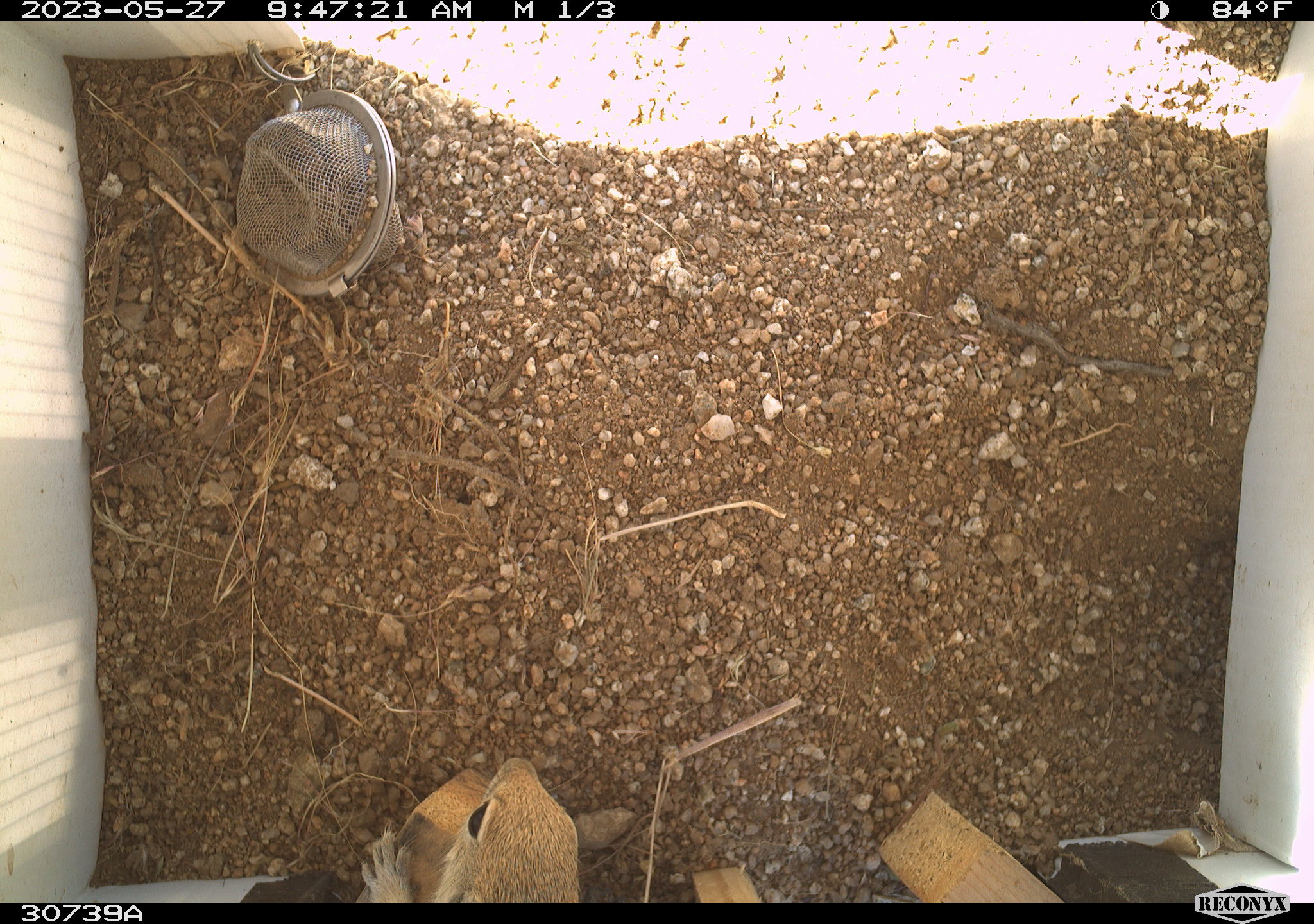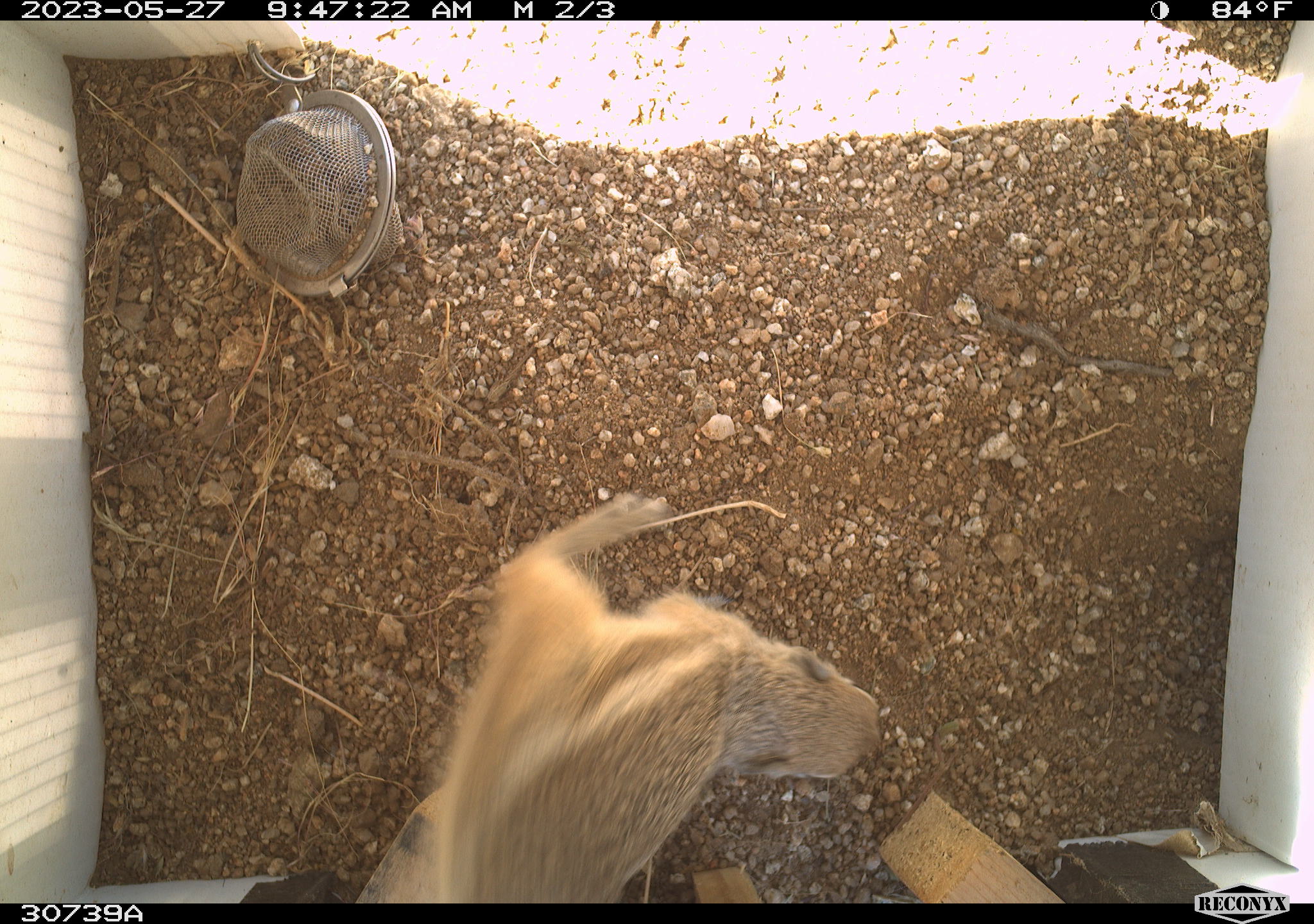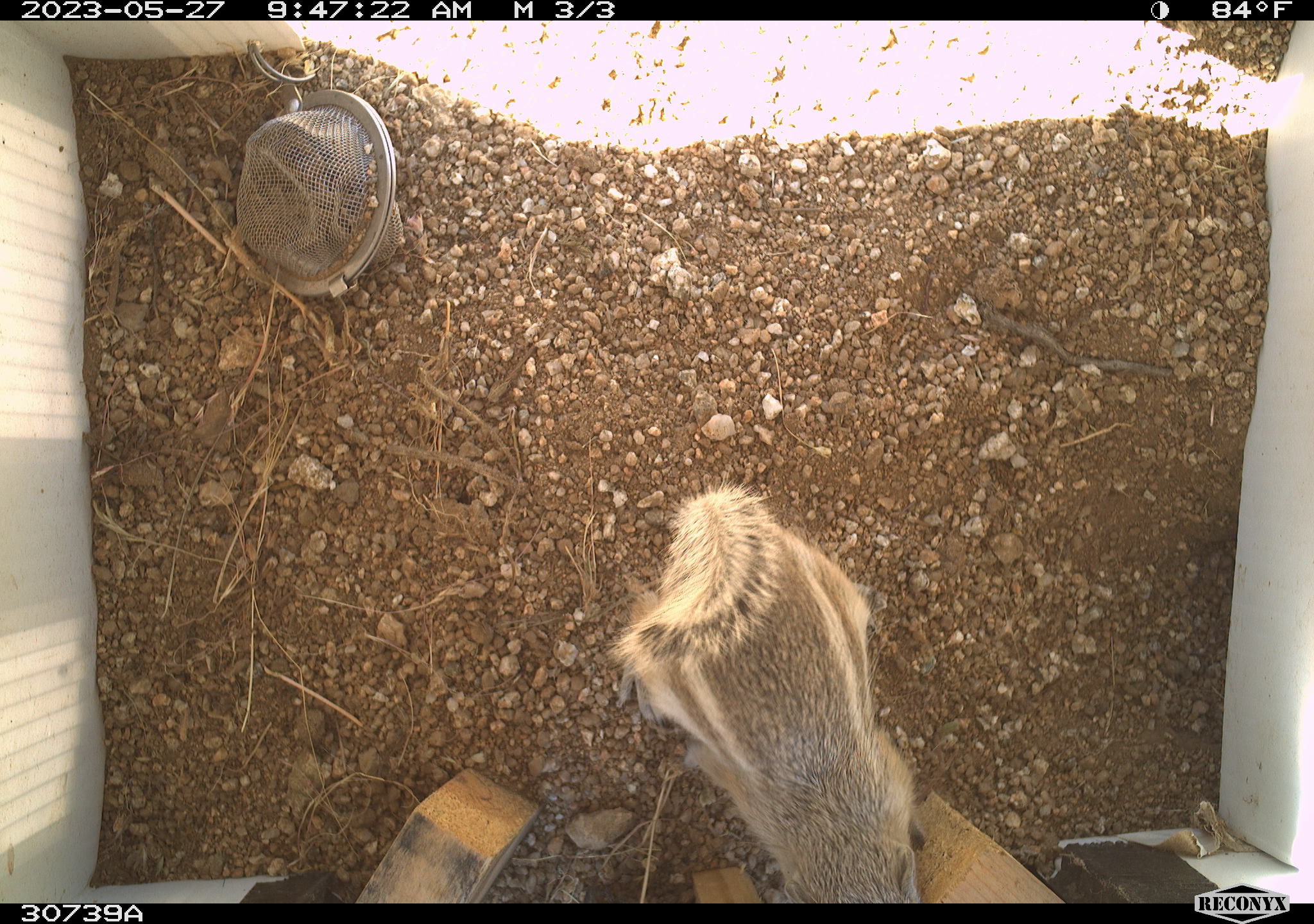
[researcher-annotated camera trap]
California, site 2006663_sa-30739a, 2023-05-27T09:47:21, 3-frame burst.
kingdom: Animalia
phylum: Chordata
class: Mammalia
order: Rodentia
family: Sciuridae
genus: Ammospermophilus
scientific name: Ammospermophilus leucurus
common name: white-tailed antelope squirrel